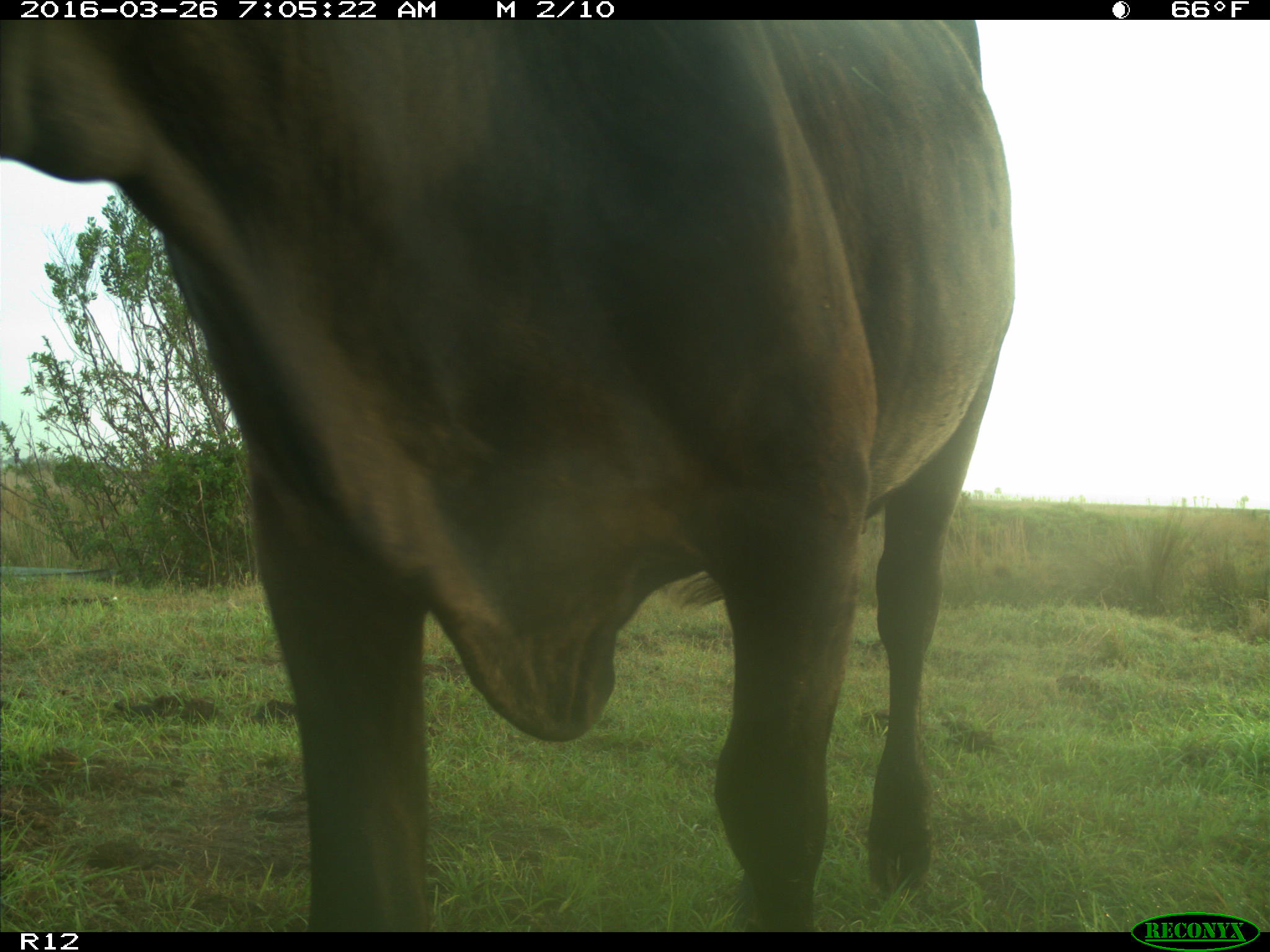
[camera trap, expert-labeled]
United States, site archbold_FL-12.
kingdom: Animalia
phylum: Chordata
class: Mammalia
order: Artiodactyla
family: Bovidae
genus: Bos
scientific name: Bos taurus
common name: domestic cow